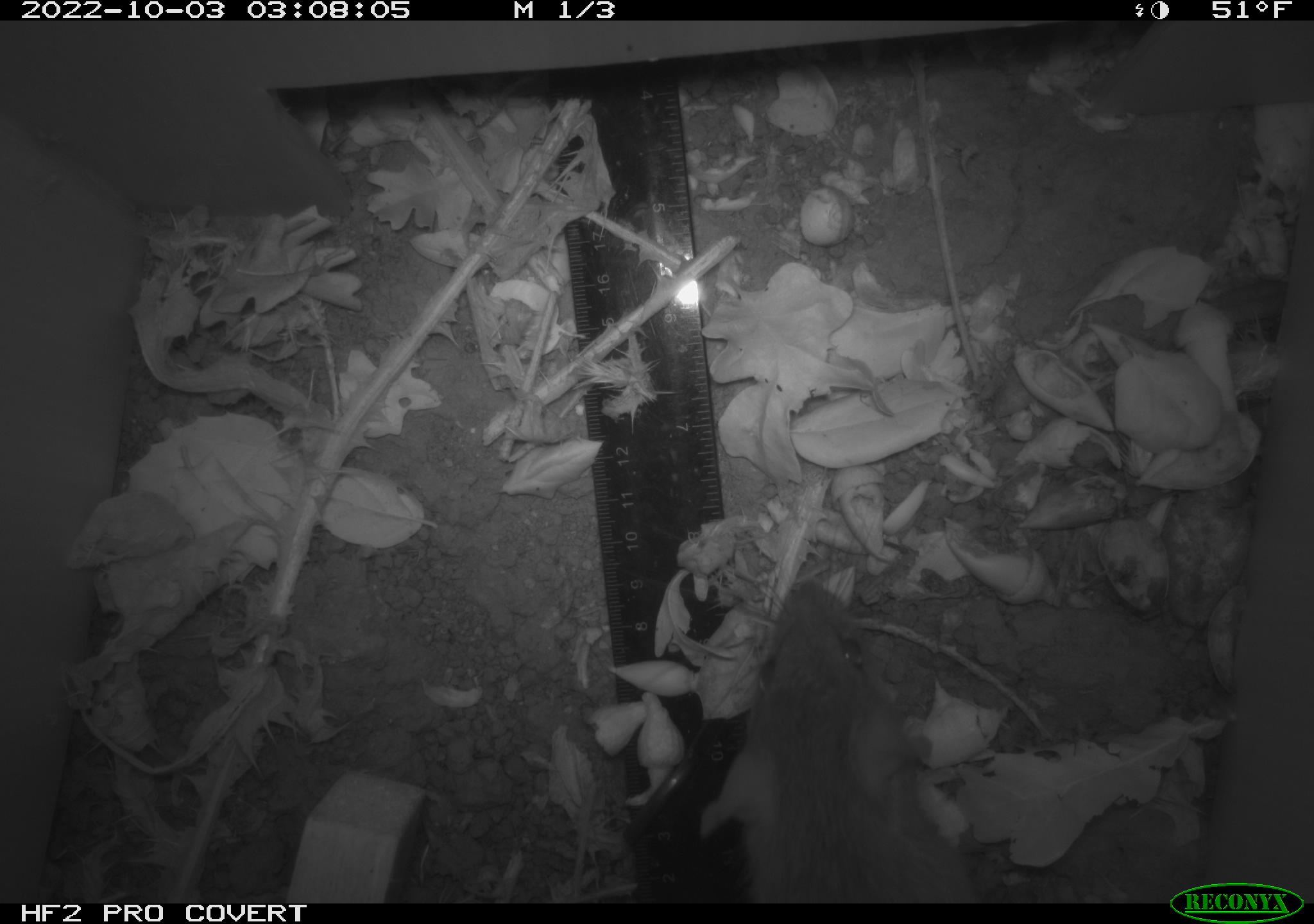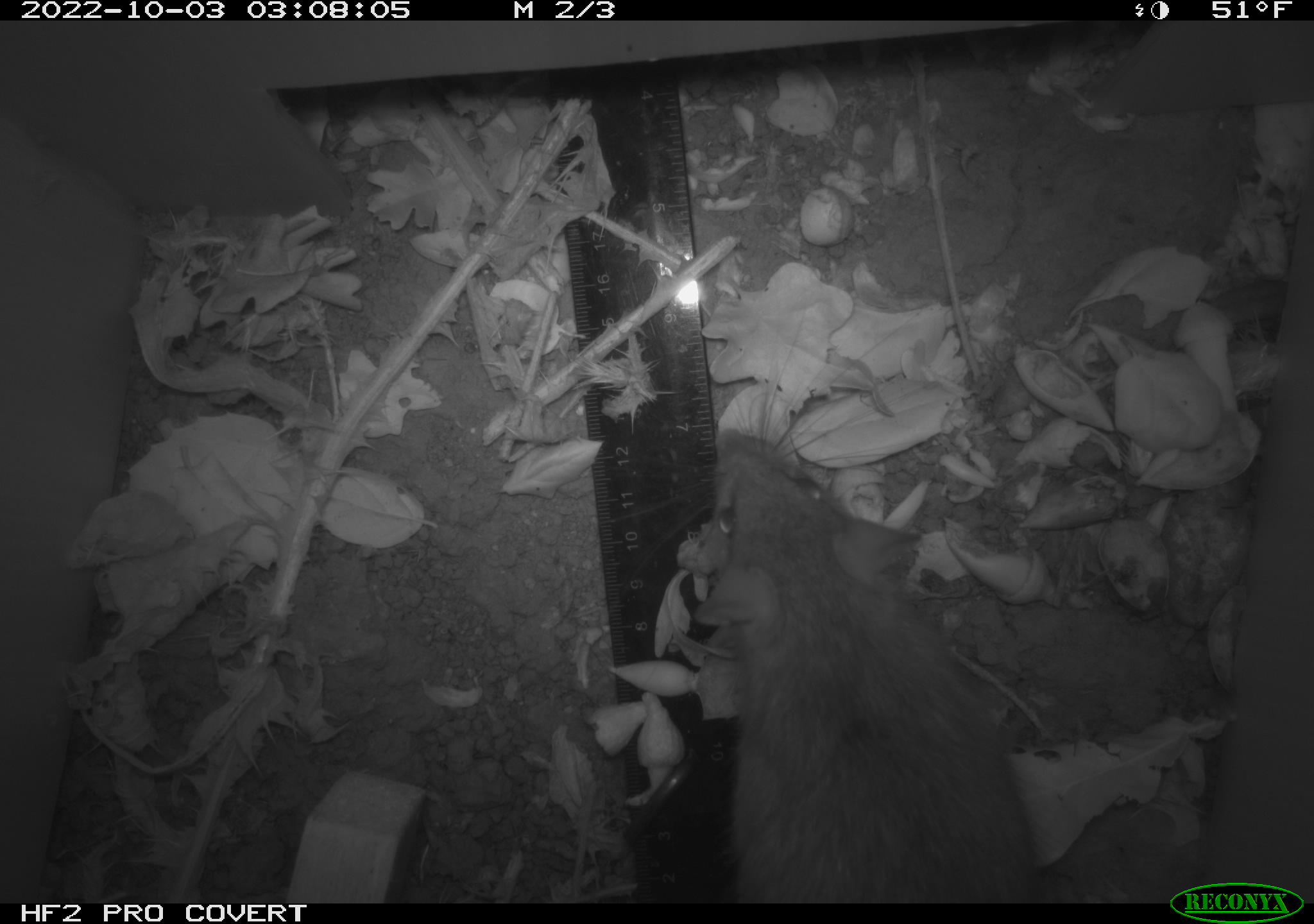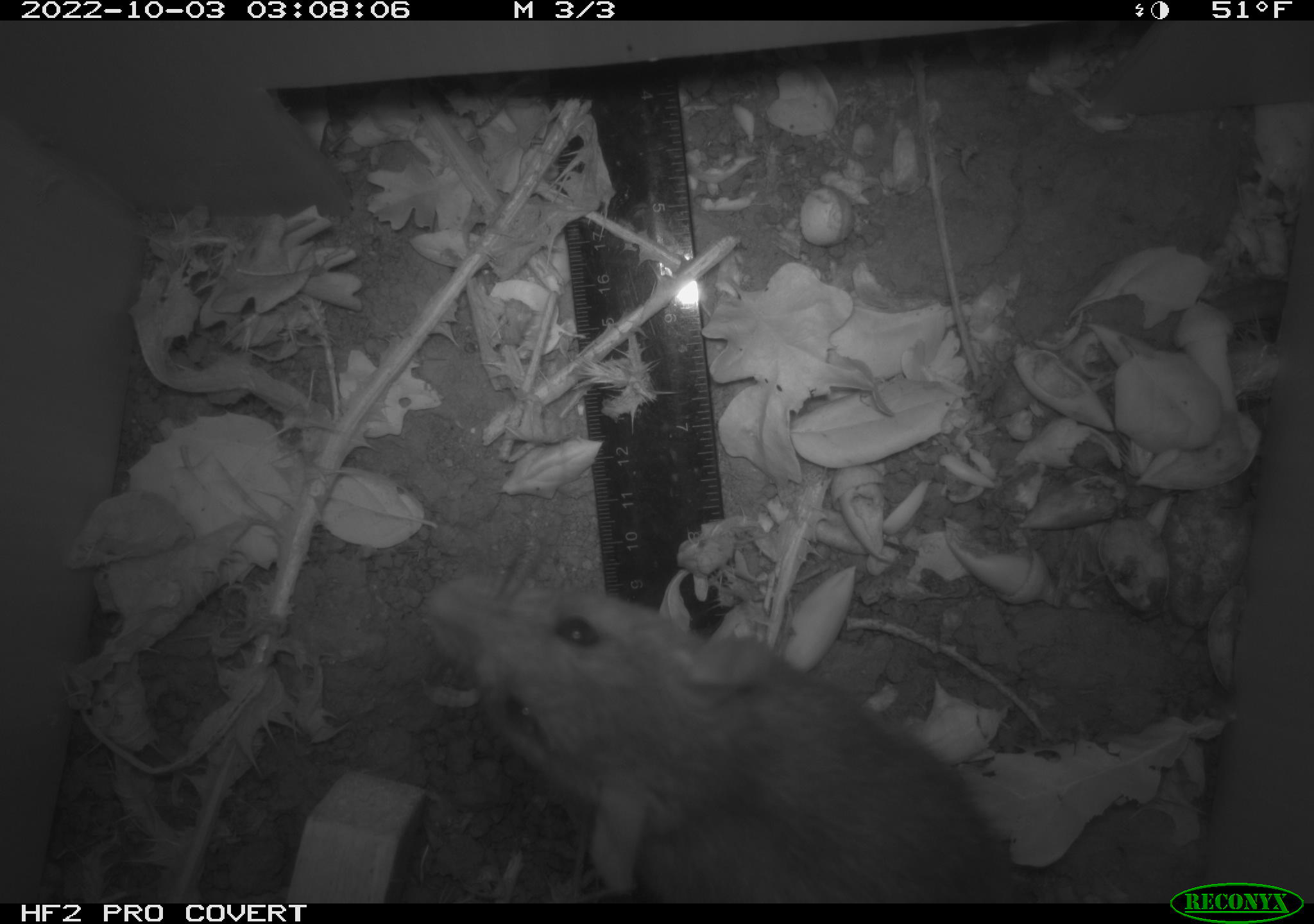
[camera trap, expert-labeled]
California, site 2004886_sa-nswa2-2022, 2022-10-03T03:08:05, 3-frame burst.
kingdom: Animalia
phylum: Chordata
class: Mammalia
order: Rodentia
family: Muridae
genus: Rattus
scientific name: Rattus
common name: rat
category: rattus species